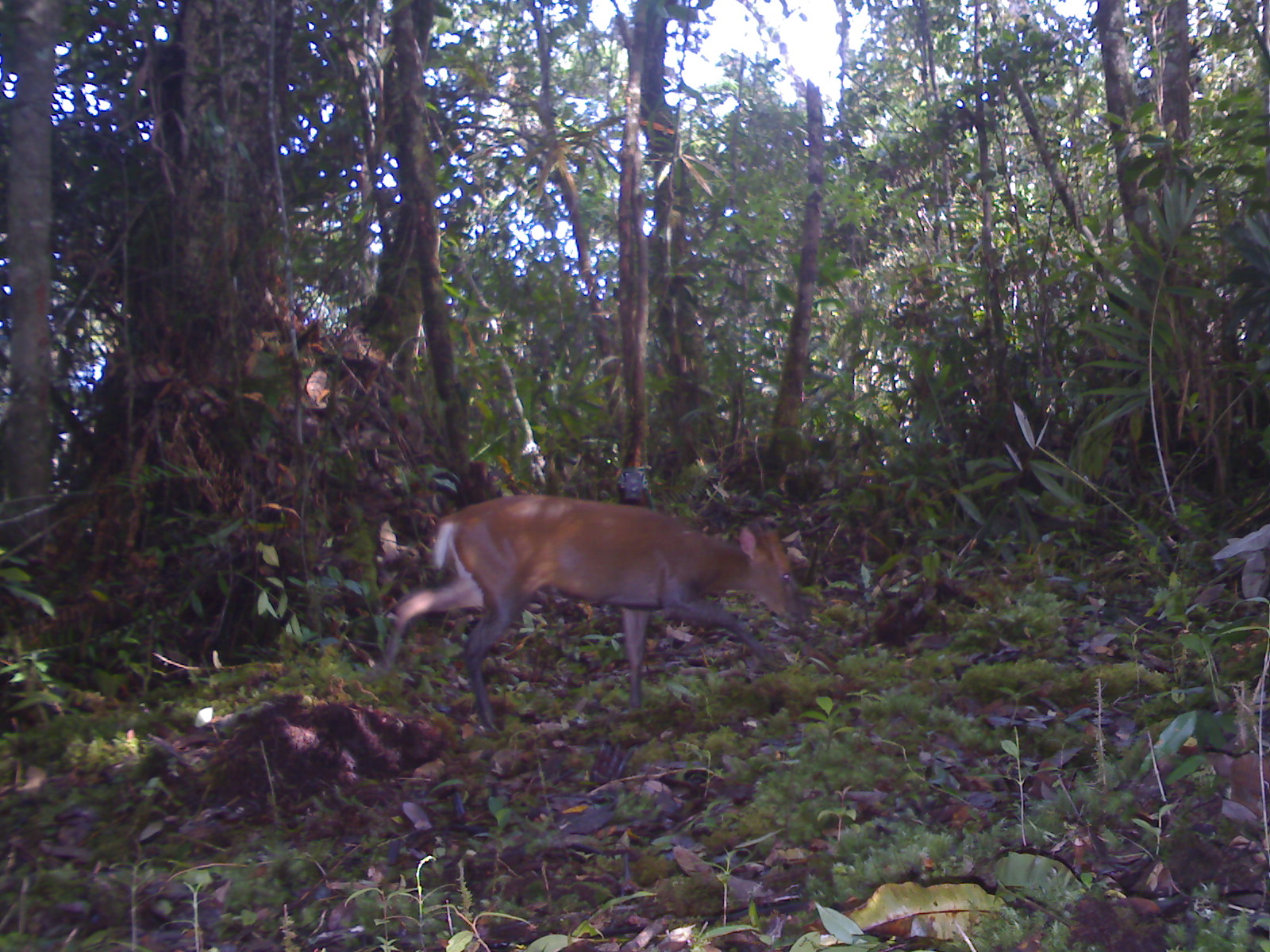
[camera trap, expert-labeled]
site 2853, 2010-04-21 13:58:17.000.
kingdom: Animalia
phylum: Chordata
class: Mammalia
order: Artiodactyla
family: Cervidae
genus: Muntiacus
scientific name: Muntiacus muntjak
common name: southern red muntjac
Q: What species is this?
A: Muntiacus muntjak (southern red muntjac).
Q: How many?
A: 1.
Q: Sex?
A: Male.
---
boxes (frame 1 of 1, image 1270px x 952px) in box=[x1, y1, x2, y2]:
muntiacus muntjak: box=[359, 492, 808, 740]